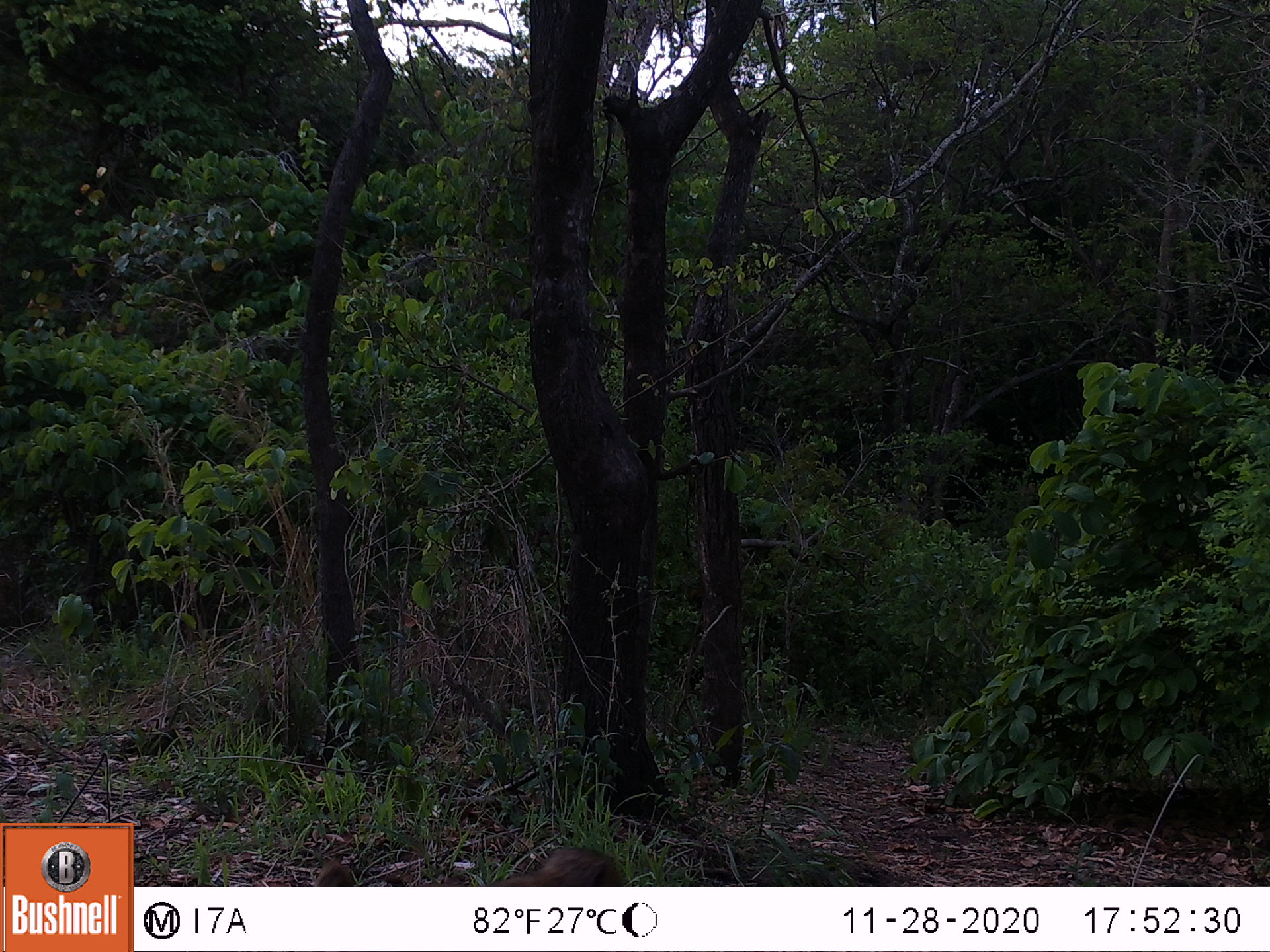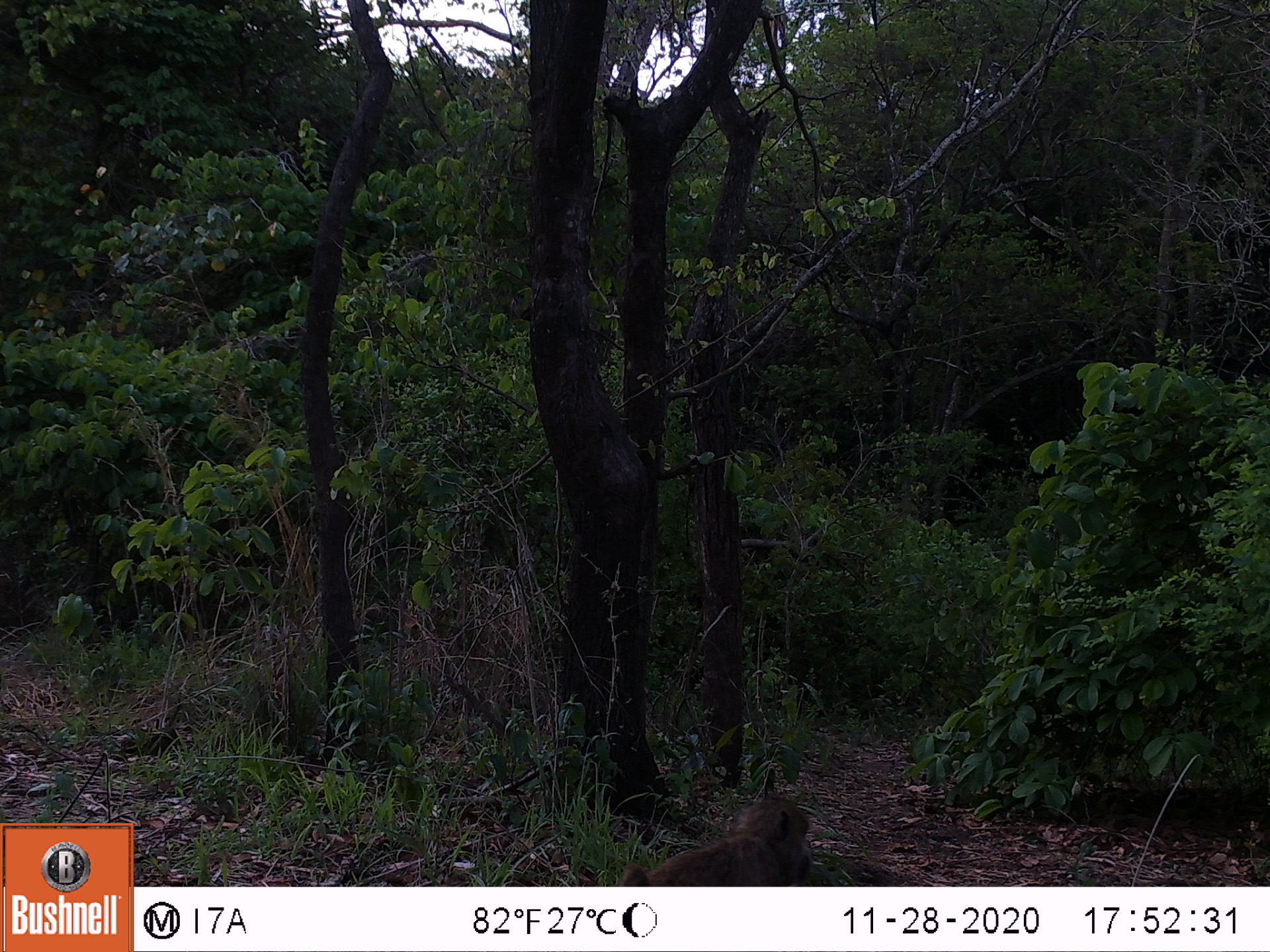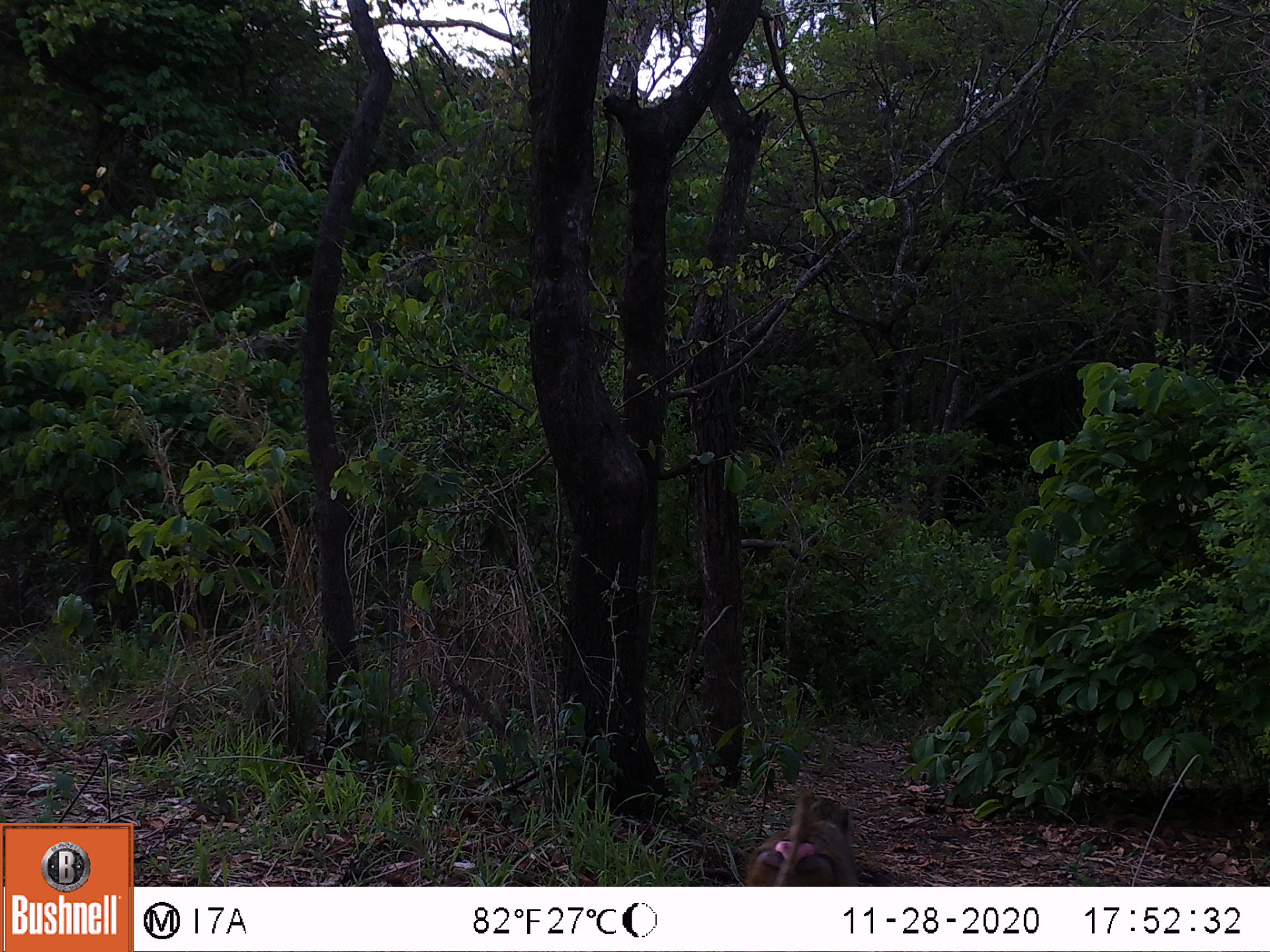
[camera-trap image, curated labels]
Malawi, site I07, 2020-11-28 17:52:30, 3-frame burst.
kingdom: Animalia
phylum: Chordata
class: Mammalia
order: Primates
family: Cercopithecidae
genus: Papio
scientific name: Papio cynocephalus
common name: yellow baboon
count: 1